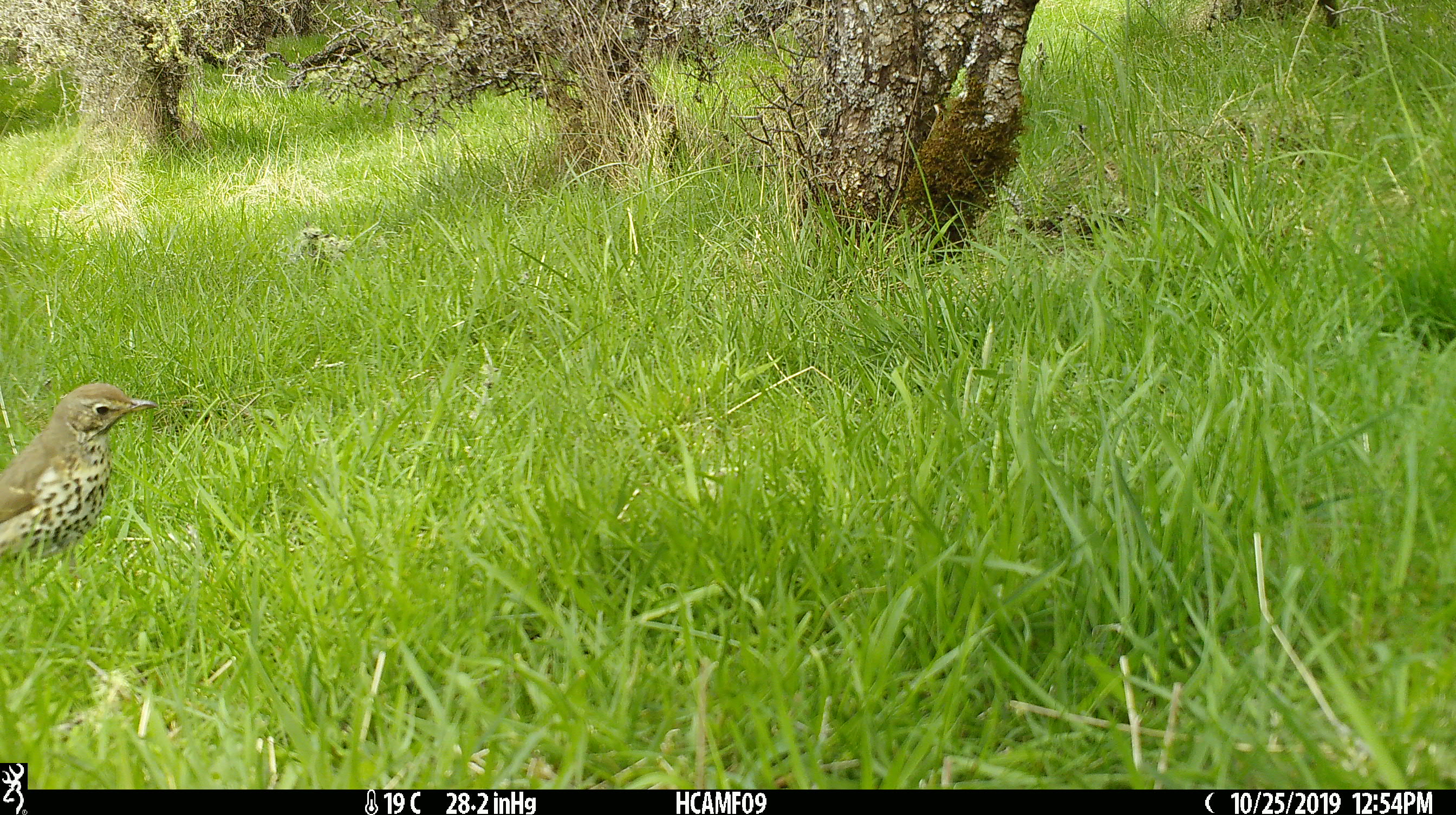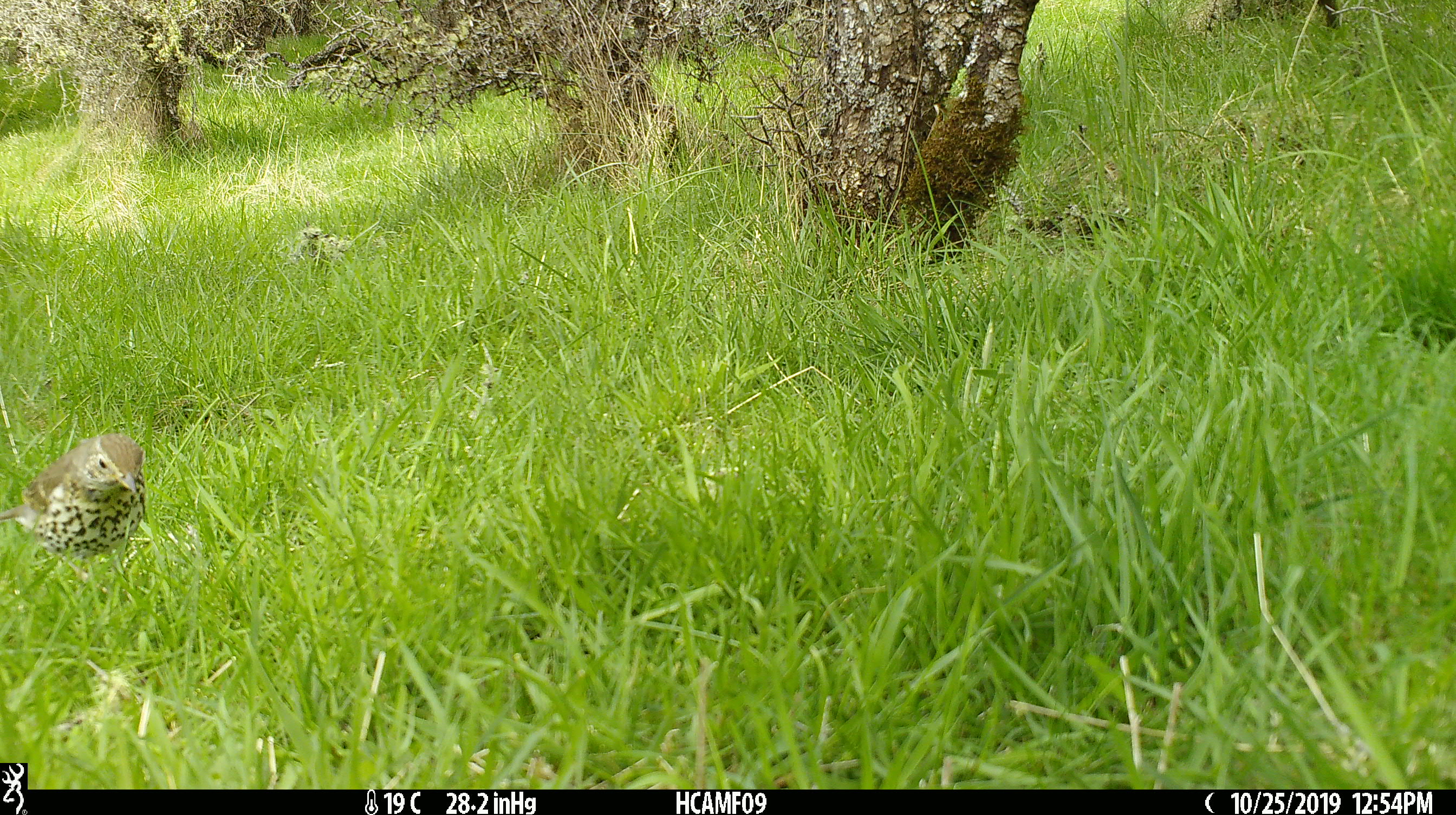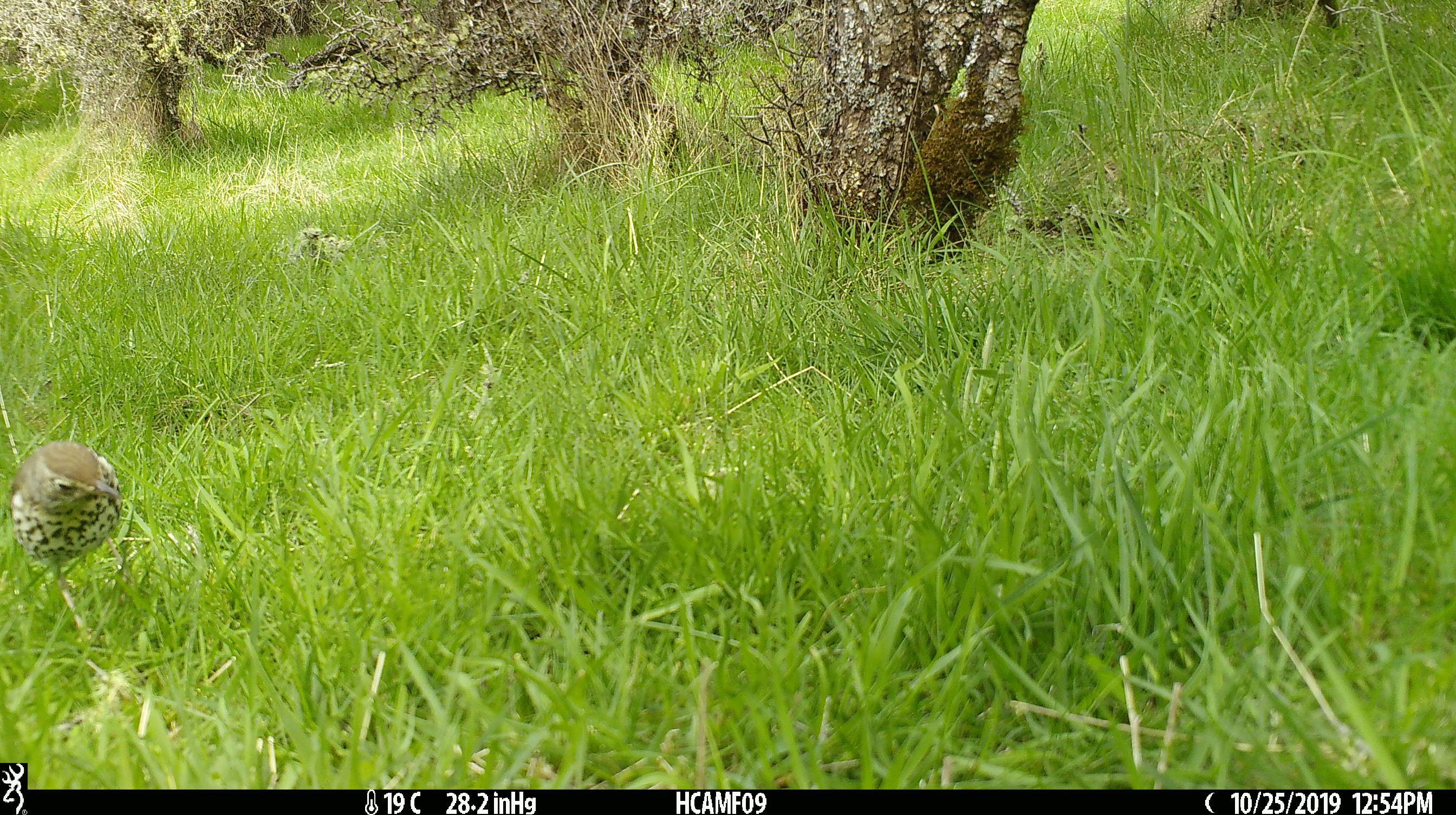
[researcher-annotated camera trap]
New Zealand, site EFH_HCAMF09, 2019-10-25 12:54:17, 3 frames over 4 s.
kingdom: Animalia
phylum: Chordata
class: Aves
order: Passeriformes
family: Turdidae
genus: Turdus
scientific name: Turdus philomelos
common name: song thrush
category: thrush